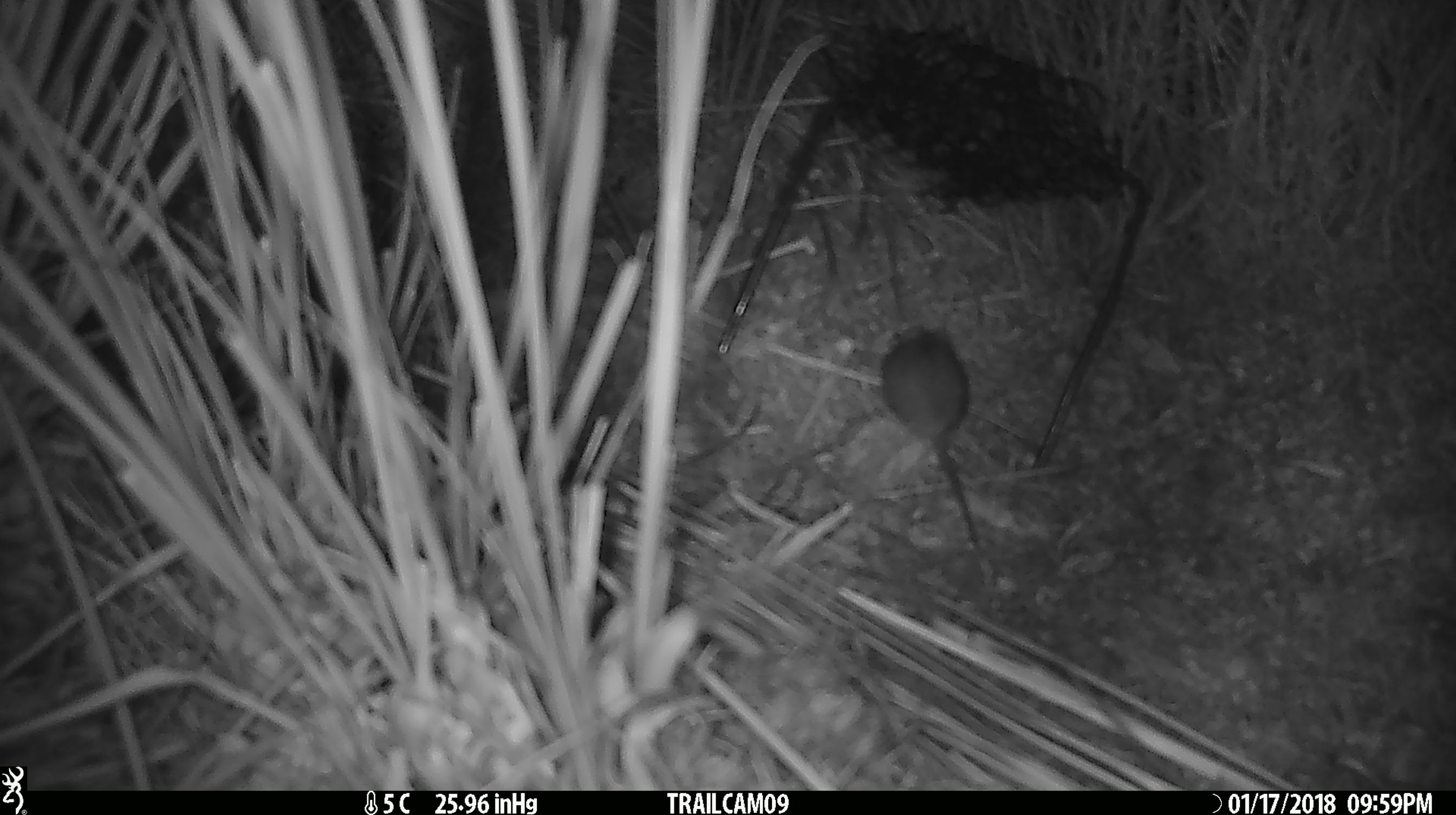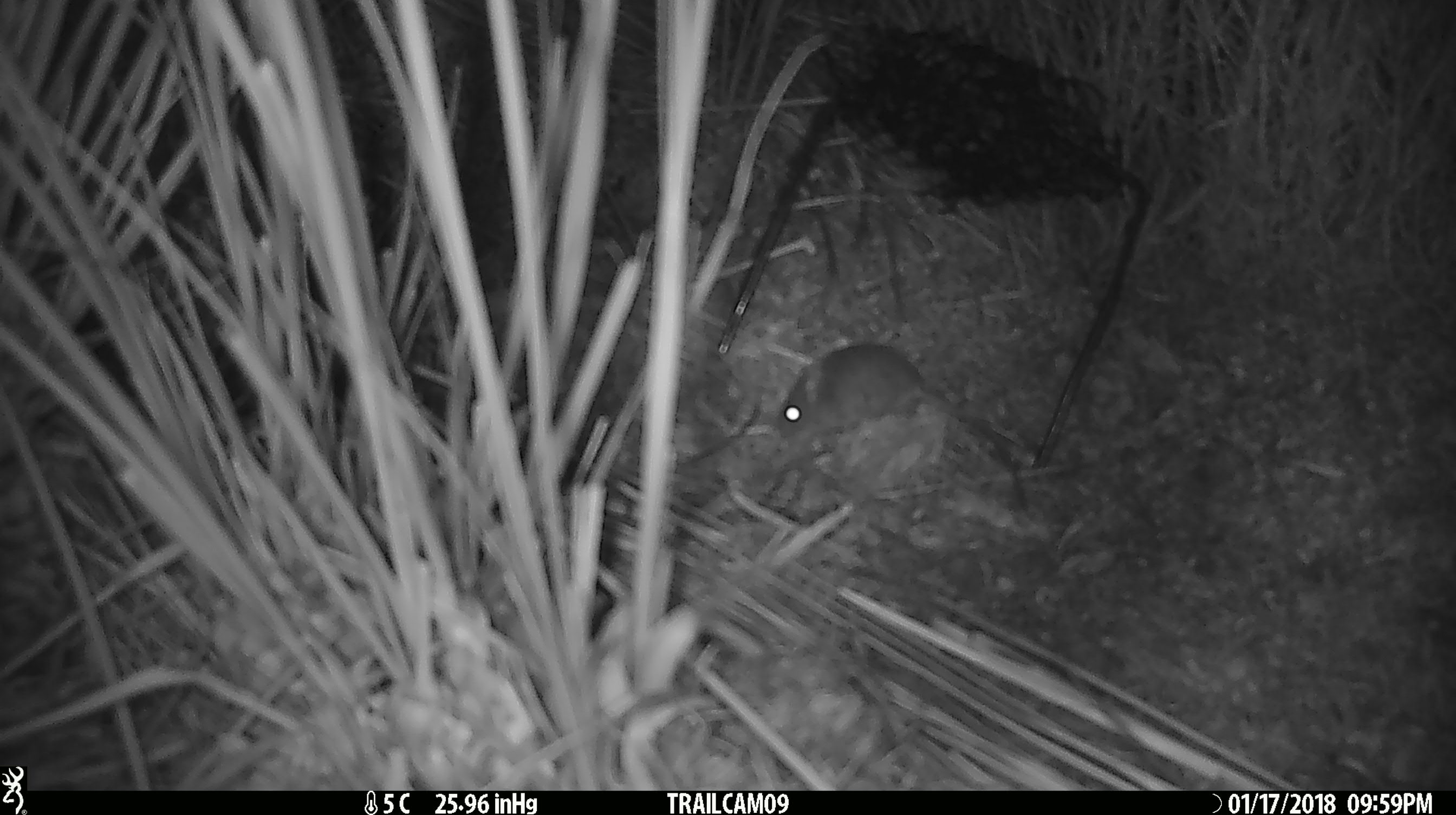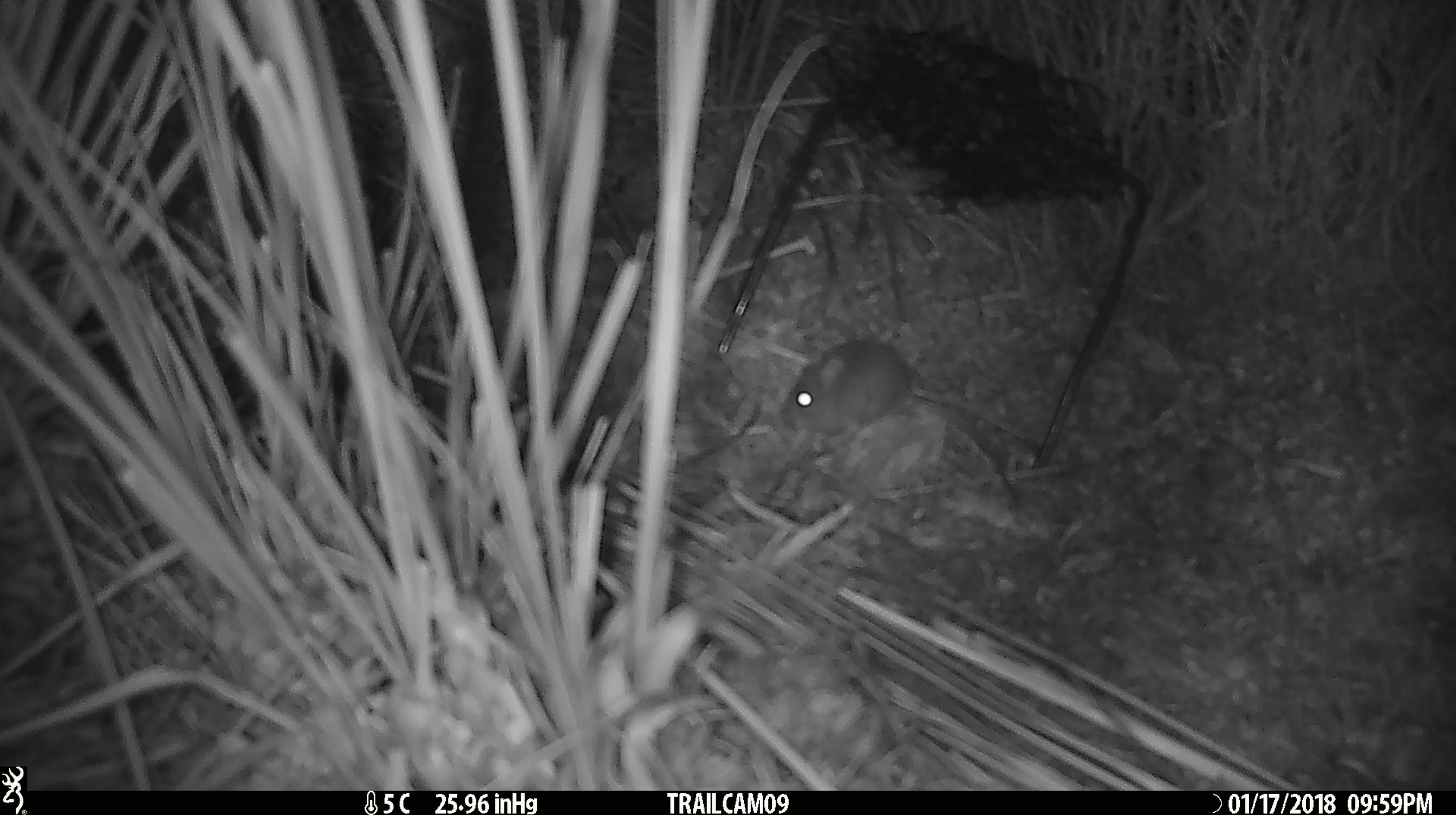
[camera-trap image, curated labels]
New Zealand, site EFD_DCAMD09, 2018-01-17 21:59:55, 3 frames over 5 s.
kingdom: Animalia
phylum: Chordata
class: Mammalia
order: Rodentia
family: Muridae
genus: Mus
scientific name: Mus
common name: mouse